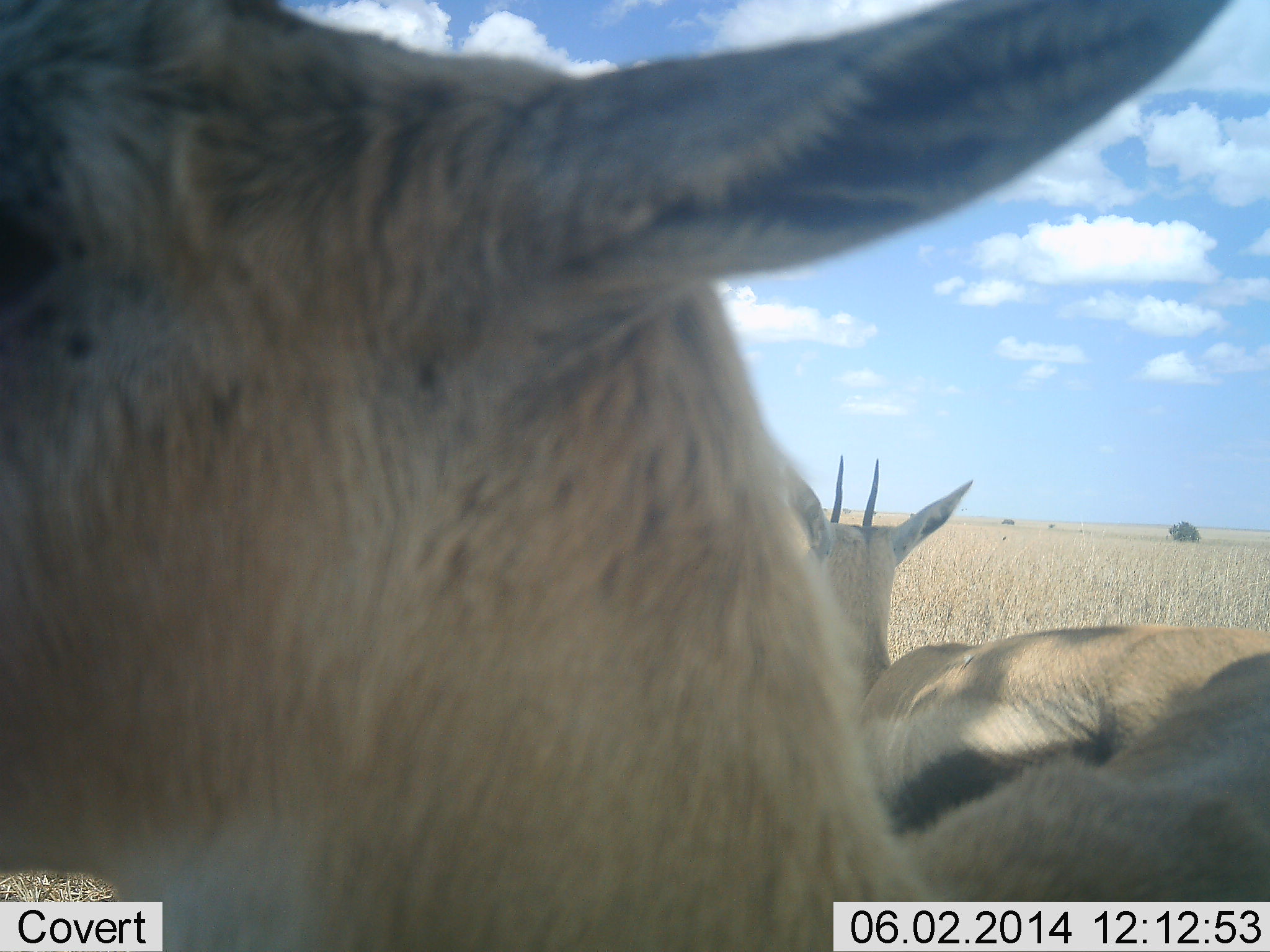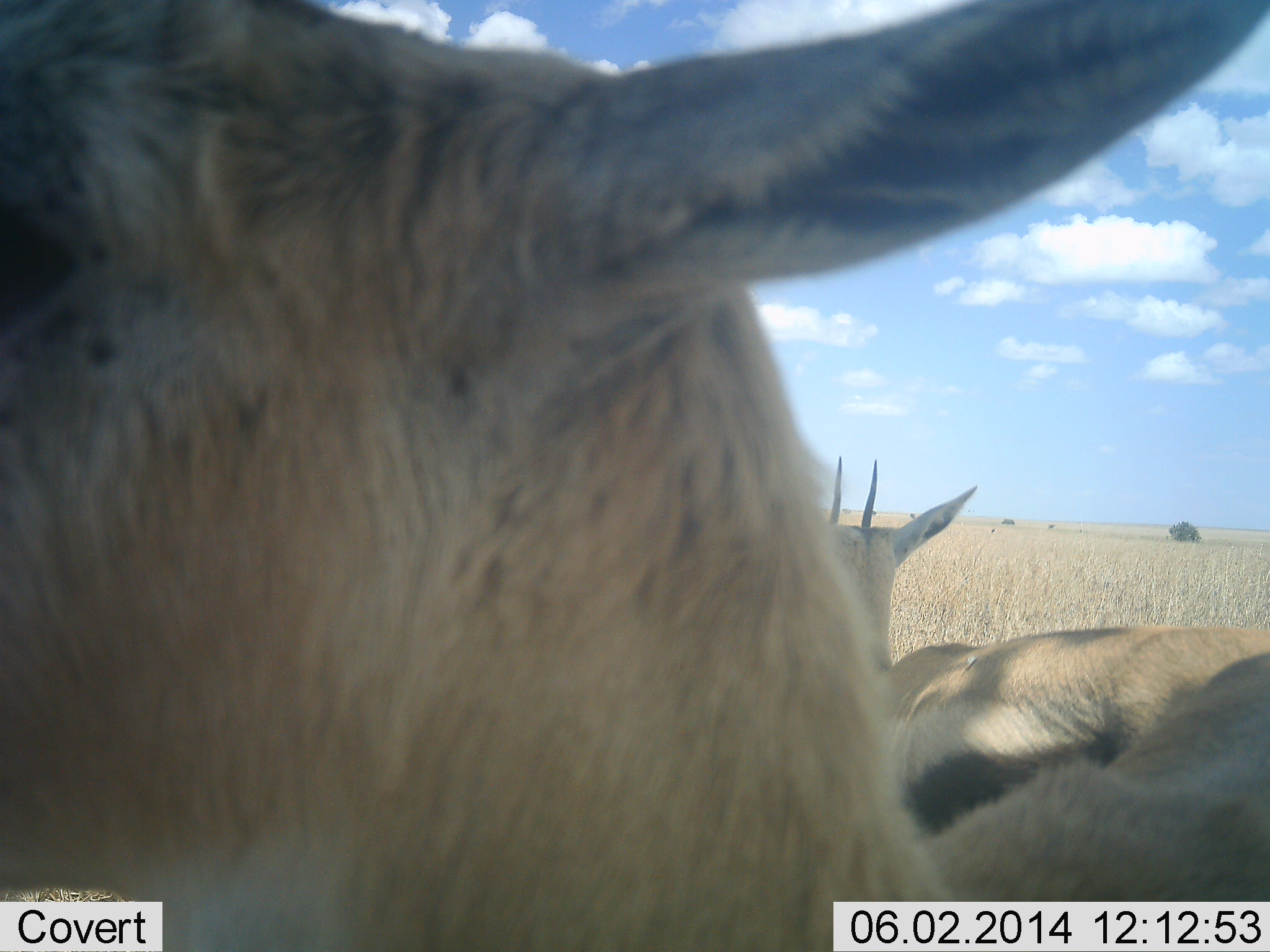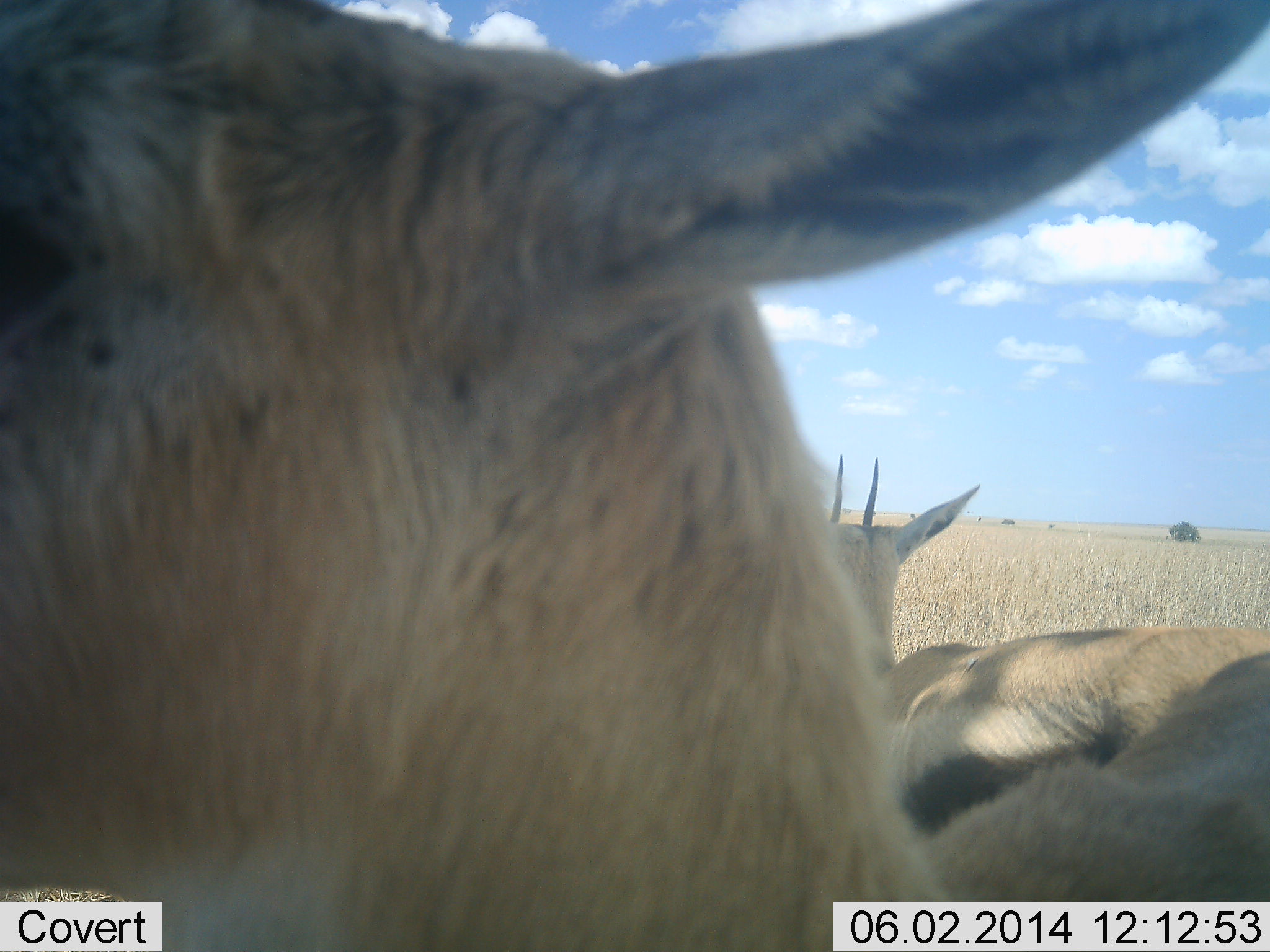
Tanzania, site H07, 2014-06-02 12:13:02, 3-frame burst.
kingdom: Animalia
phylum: Chordata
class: Mammalia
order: Artiodactyla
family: Bovidae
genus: Eudorcas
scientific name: Eudorcas thomsonii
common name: thomson's gazelle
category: gazellethomsons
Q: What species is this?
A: Gazellethomsons (thomson's gazelle) (Eudorcas thomsonii).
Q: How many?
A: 2.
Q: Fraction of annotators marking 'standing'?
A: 90%.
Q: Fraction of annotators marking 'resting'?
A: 10%.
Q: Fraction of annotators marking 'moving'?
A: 0%.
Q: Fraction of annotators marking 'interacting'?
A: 0%.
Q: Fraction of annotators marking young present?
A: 0%.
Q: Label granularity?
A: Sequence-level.